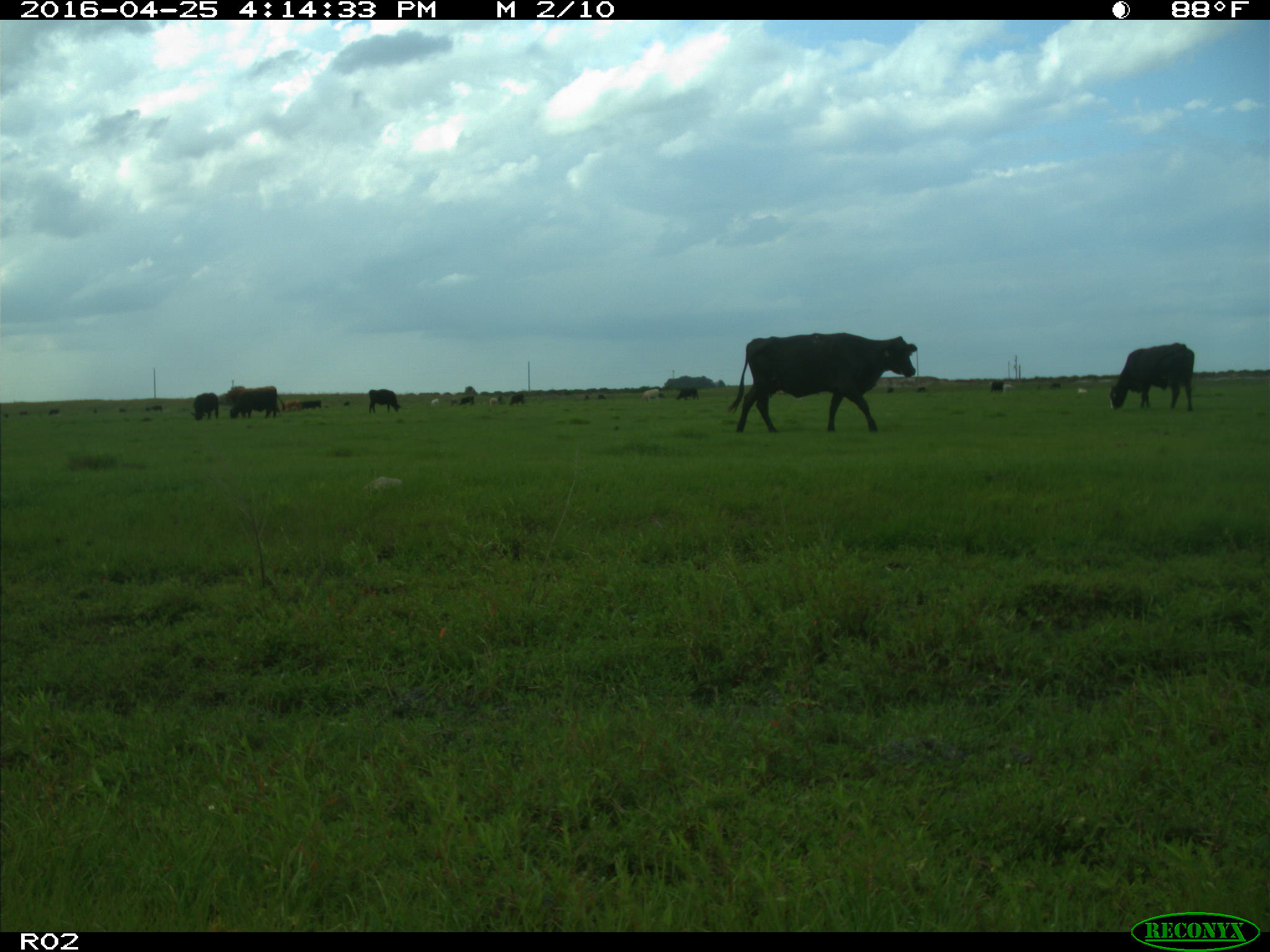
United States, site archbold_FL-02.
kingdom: Animalia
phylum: Chordata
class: Mammalia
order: Artiodactyla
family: Bovidae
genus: Bos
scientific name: Bos taurus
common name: domestic cow